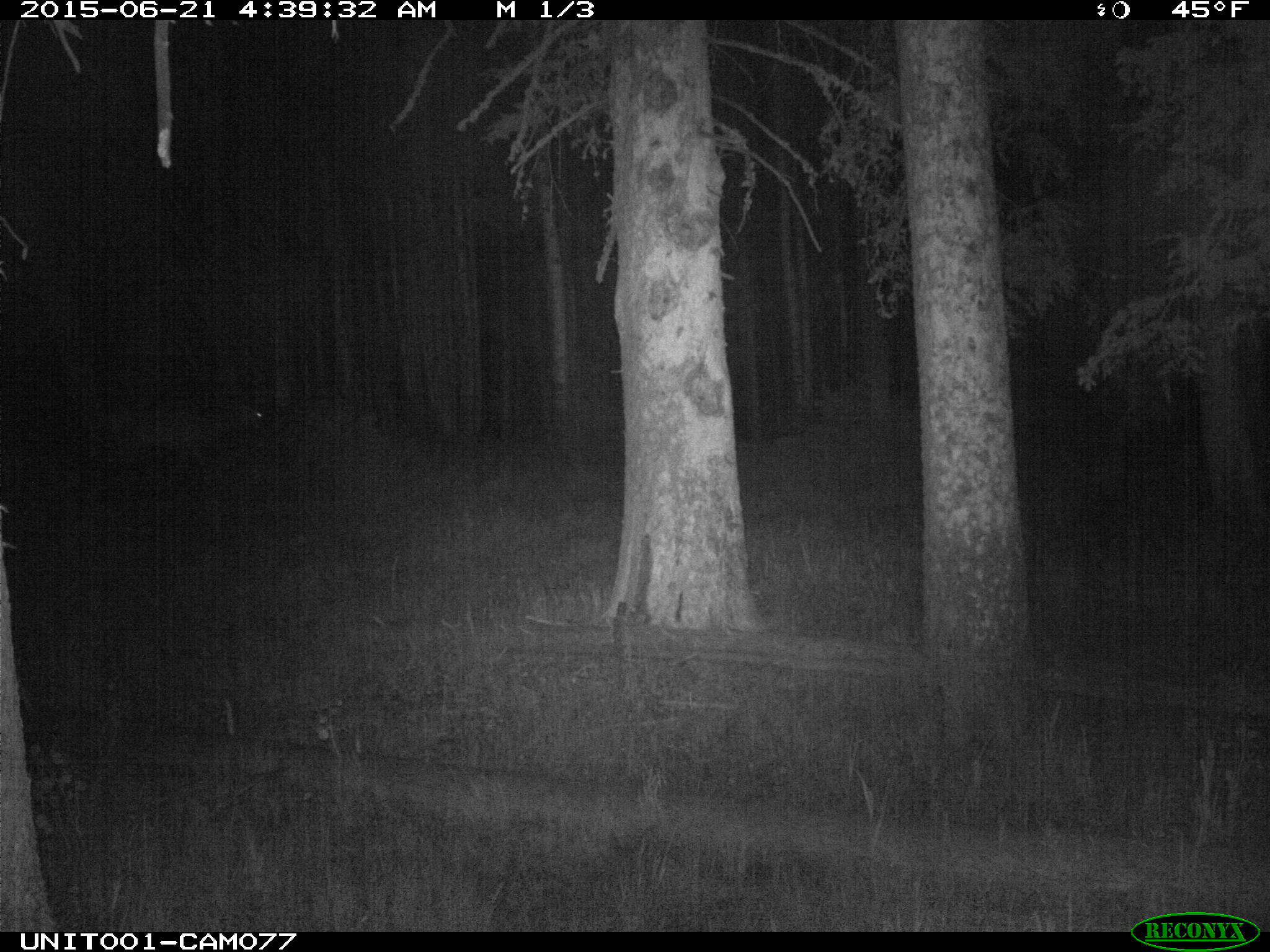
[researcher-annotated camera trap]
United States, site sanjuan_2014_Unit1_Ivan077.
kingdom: Animalia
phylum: Chordata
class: Mammalia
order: Artiodactyla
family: Cervidae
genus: Cervus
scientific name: Cervus elaphus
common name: red deer